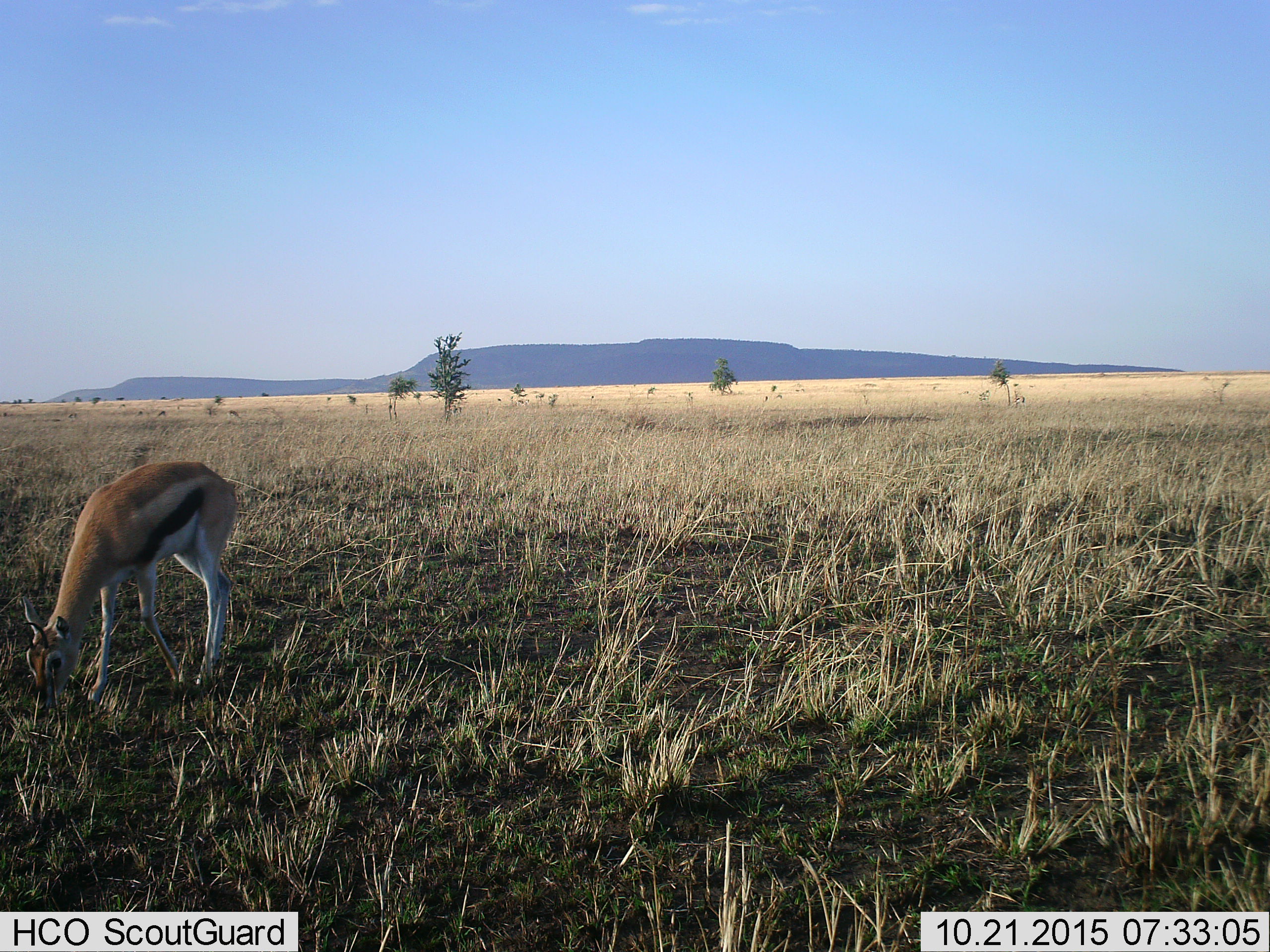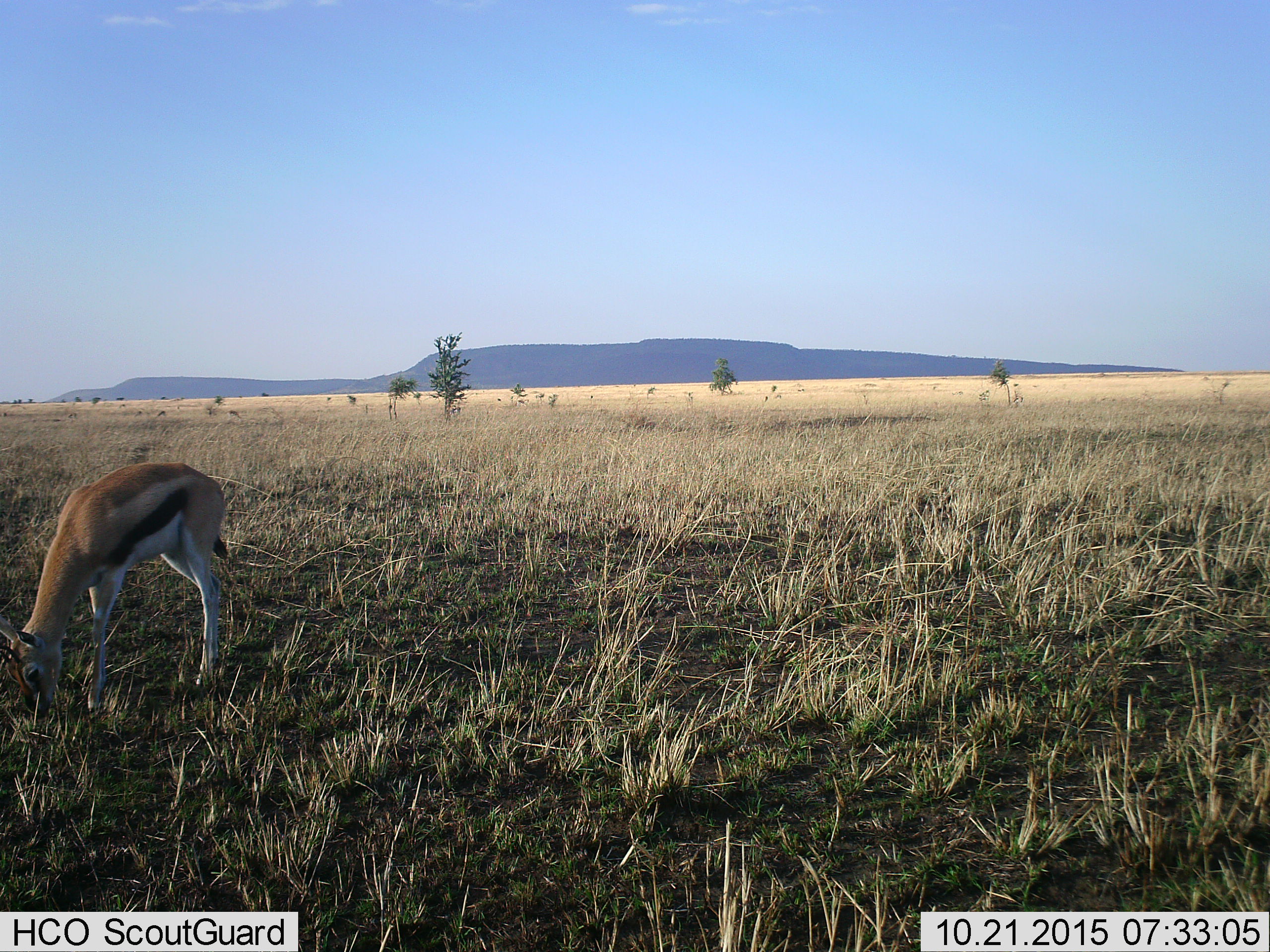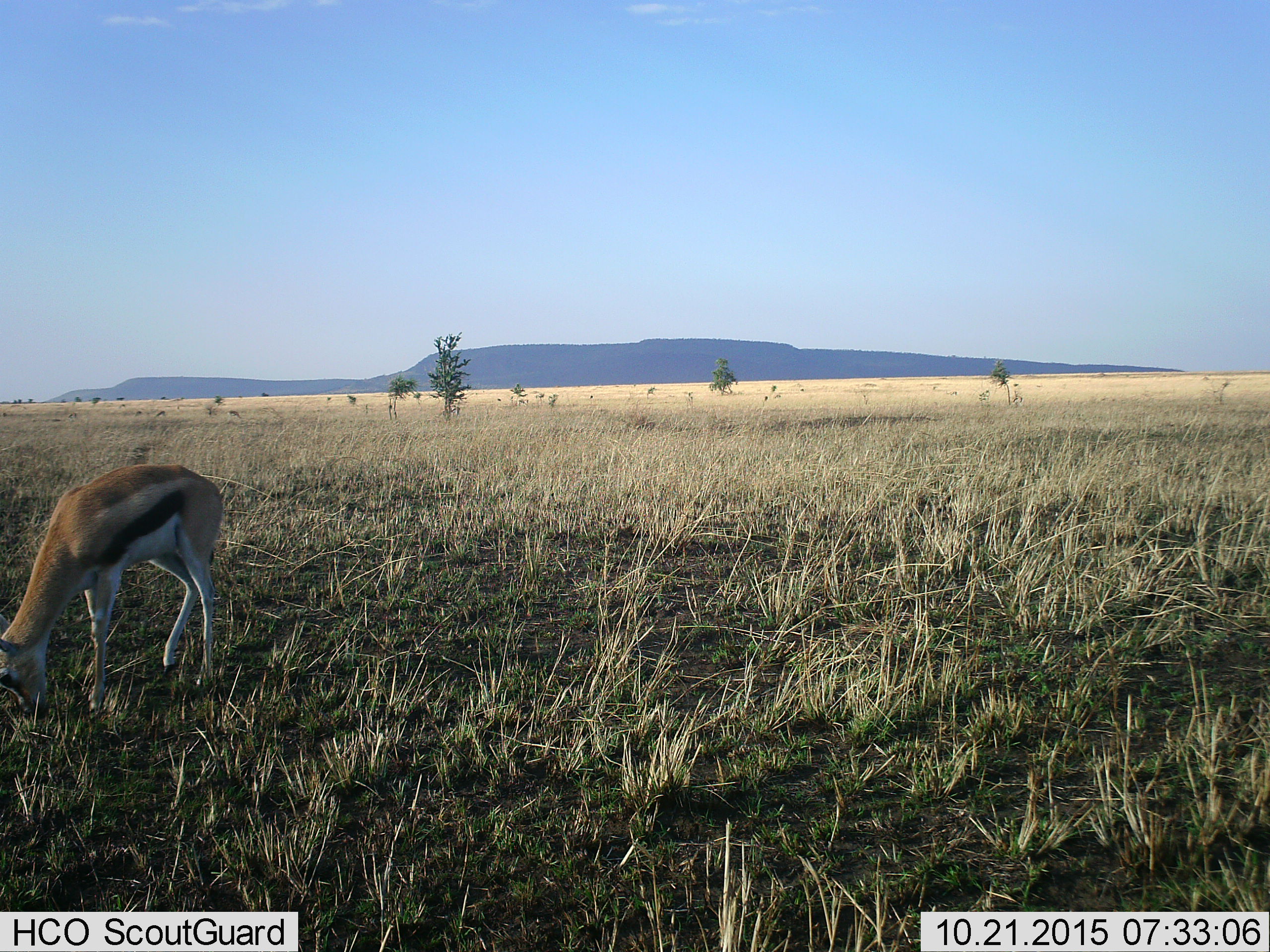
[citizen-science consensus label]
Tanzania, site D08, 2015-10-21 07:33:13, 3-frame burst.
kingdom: Animalia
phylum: Chordata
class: Mammalia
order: Artiodactyla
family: Bovidae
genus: Eudorcas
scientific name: Eudorcas thomsonii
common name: thomson's gazelle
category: gazellethomsons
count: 1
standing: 17%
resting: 0%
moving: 11%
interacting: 0%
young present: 6%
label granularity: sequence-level